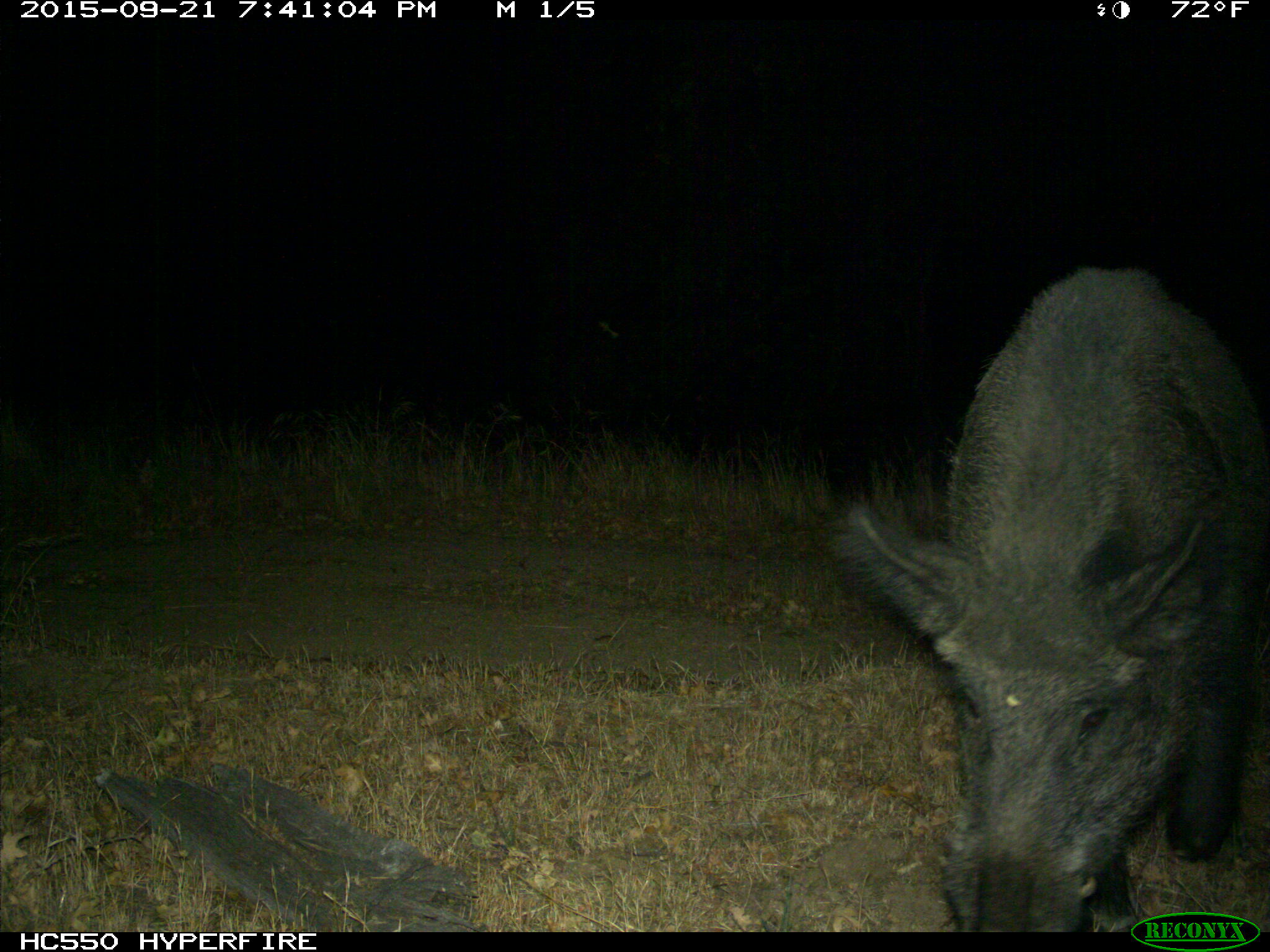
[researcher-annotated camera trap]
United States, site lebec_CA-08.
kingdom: Animalia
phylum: Chordata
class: Mammalia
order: Artiodactyla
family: Suidae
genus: Sus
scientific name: Sus scrofa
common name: wild boar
Sus scrofa (wild boar).